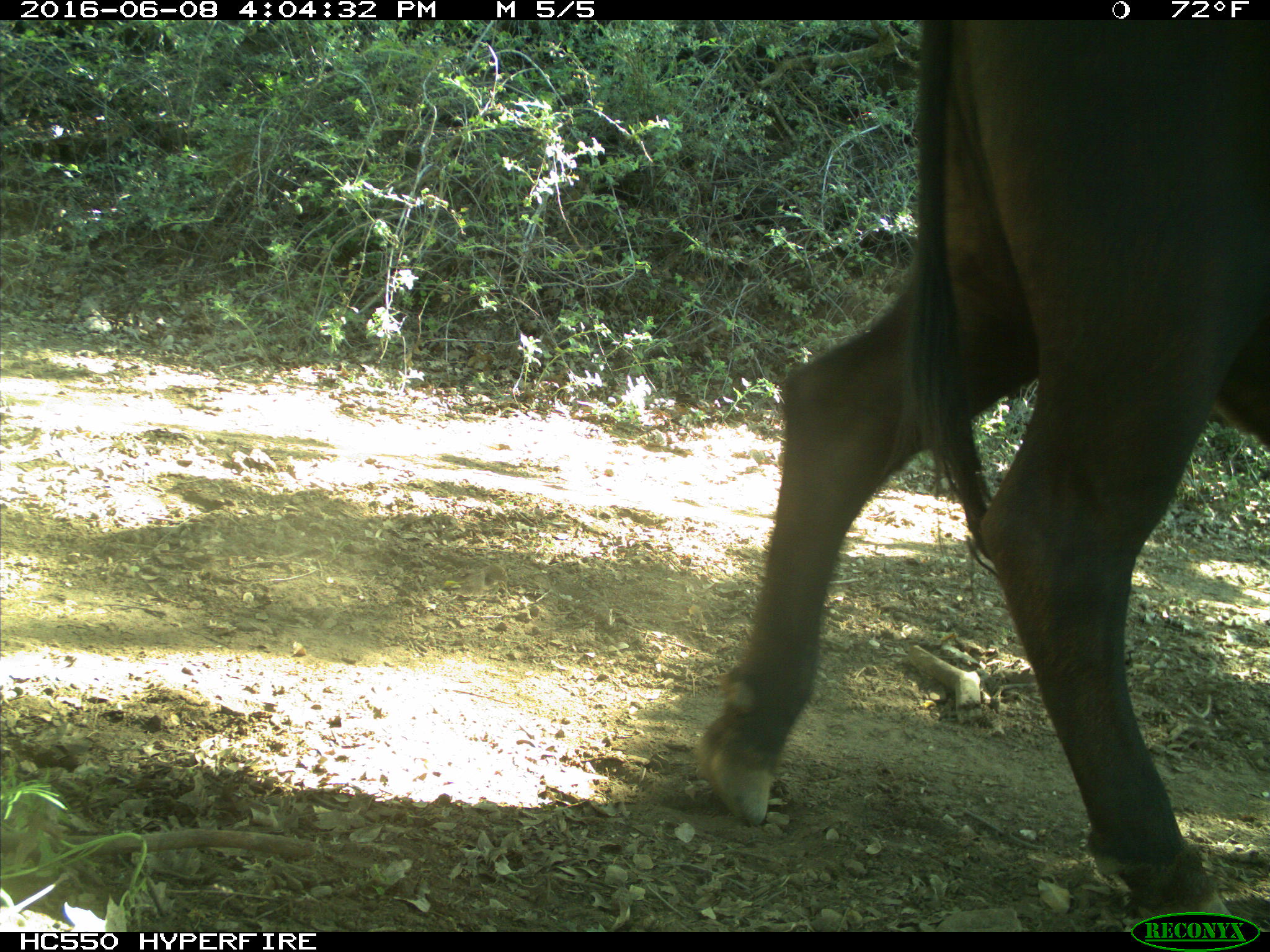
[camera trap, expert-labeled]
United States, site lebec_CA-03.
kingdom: Animalia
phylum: Chordata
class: Mammalia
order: Artiodactyla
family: Bovidae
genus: Bos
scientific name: Bos taurus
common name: domestic cow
Bos taurus (domestic cow).